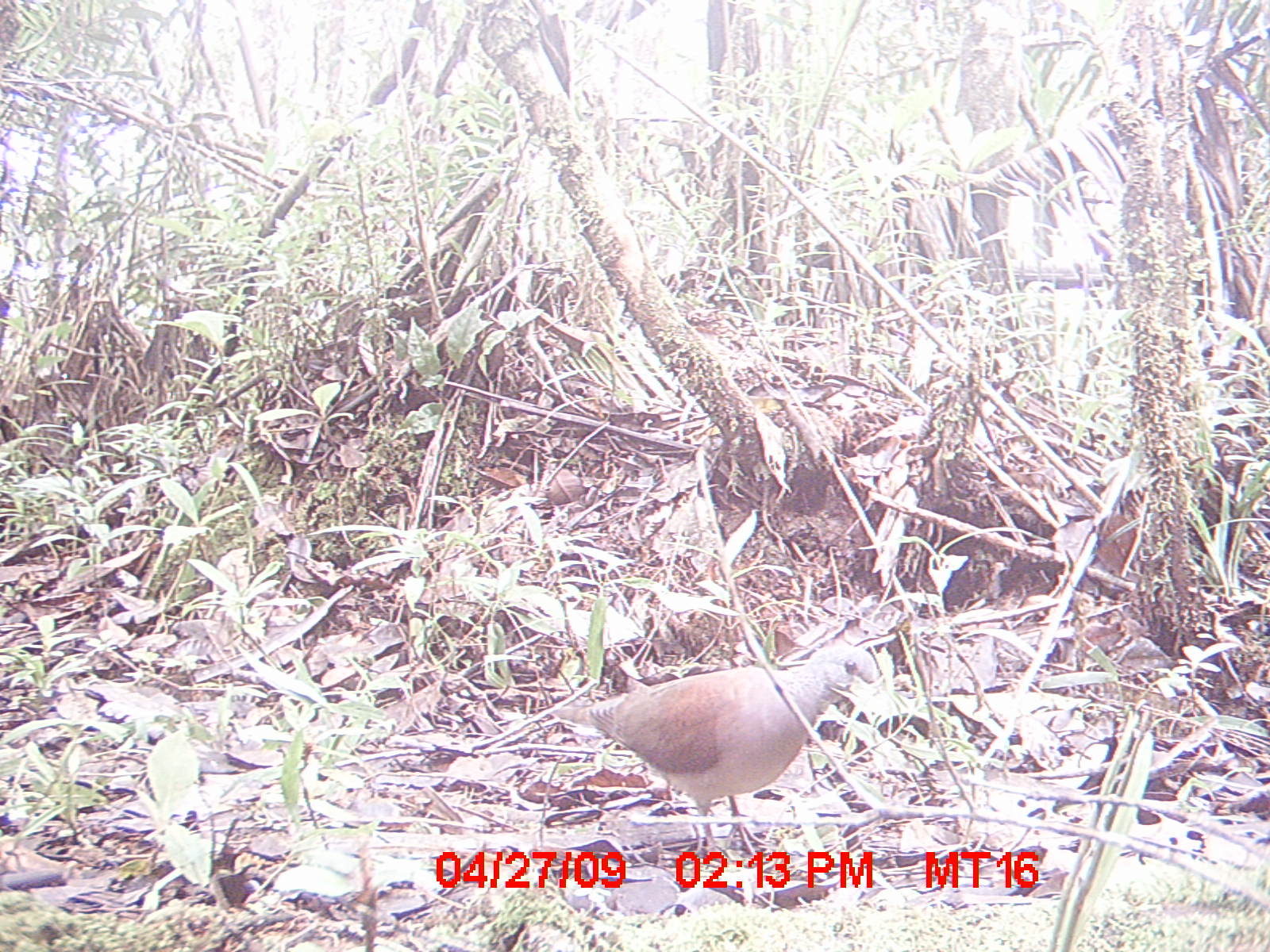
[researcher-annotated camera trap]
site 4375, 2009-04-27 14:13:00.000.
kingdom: Animalia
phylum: Chordata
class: Aves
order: Columbiformes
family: Columbidae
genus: Streptopelia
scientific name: Streptopelia picturata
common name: madagascar turtle-dove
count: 1